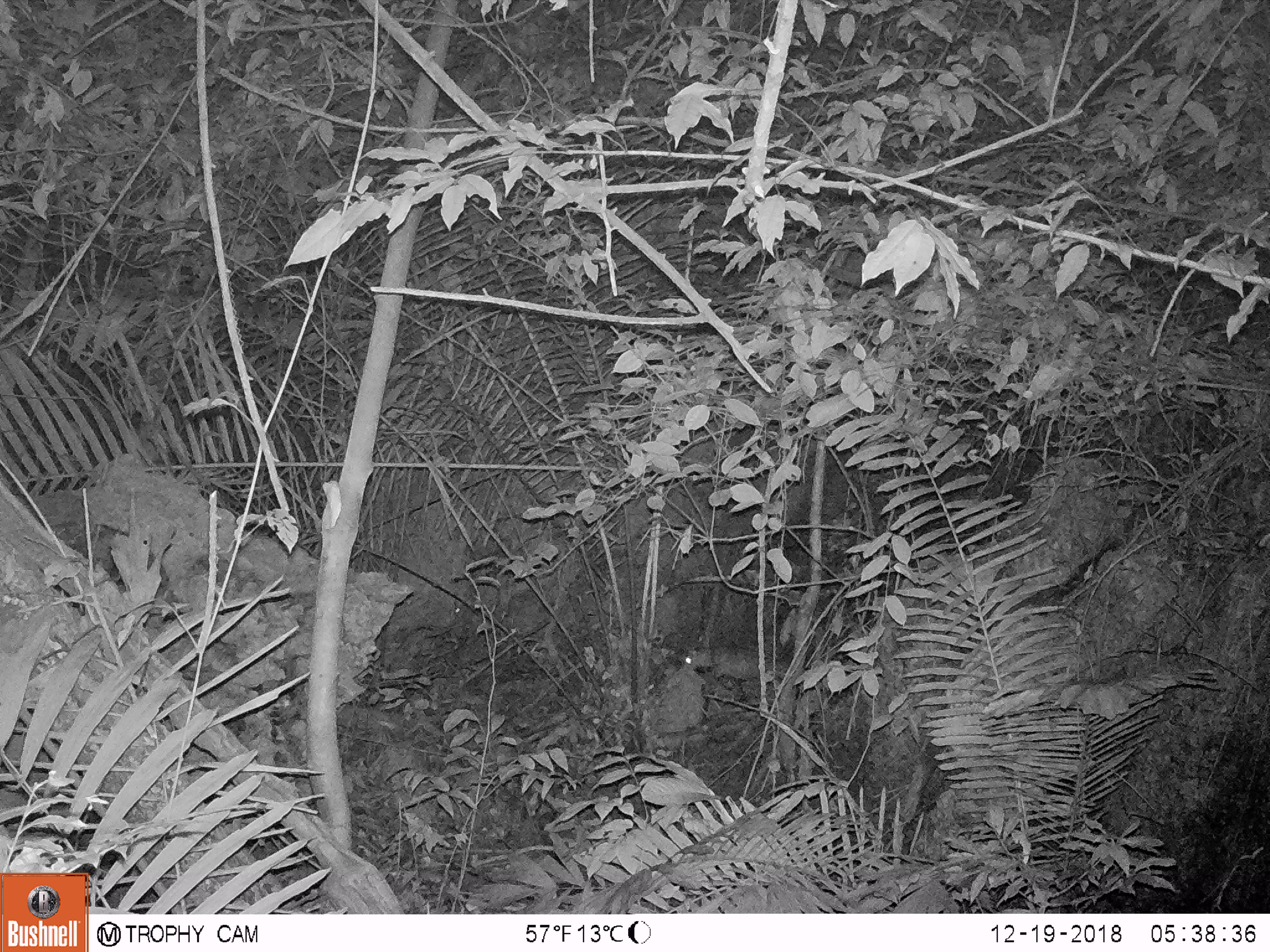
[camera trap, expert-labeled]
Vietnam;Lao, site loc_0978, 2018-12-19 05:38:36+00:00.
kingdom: Animalia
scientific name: Animalia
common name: animal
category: unidentified animal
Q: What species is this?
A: Unidentified animal (animal) (Animalia).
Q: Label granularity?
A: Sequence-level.